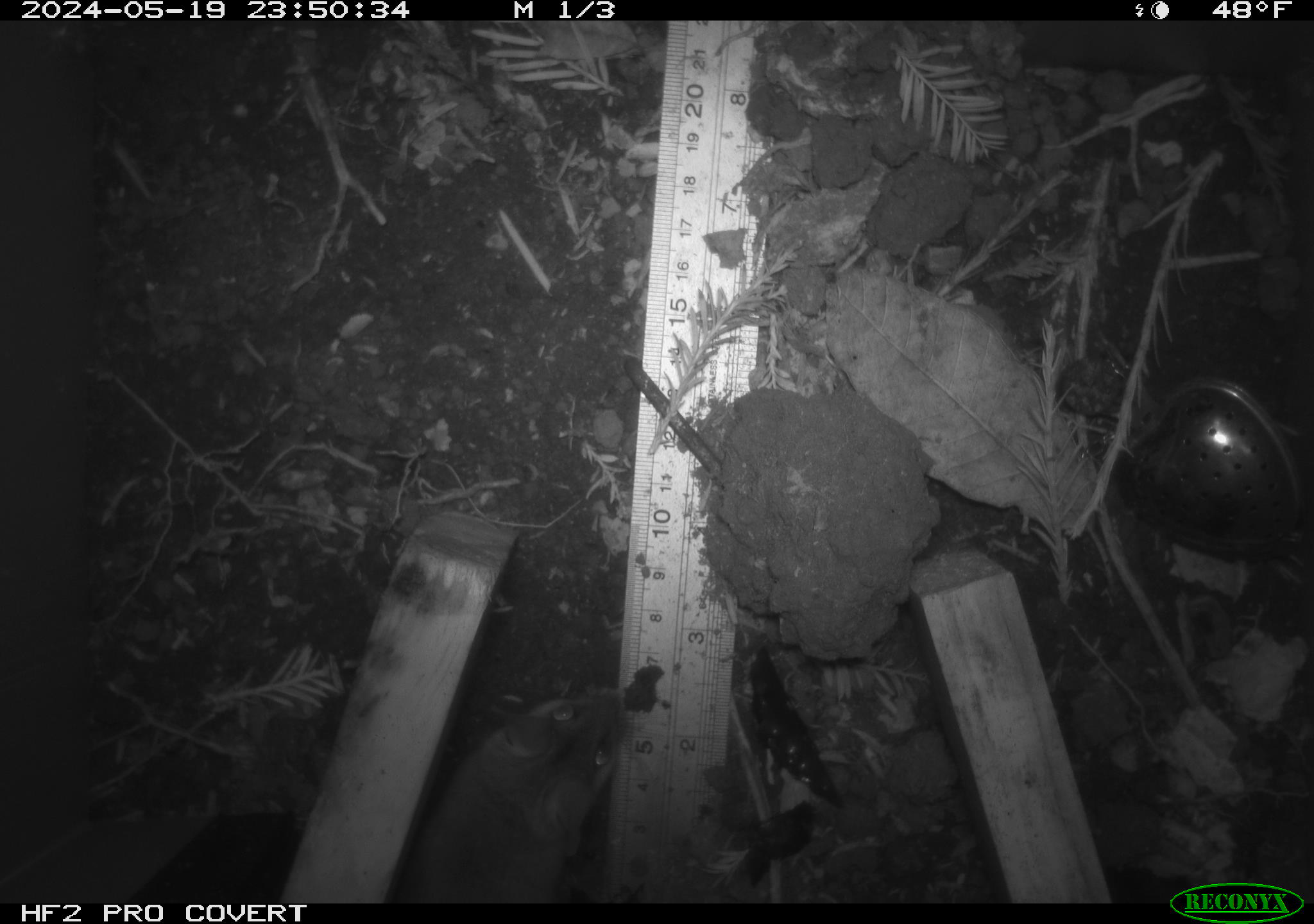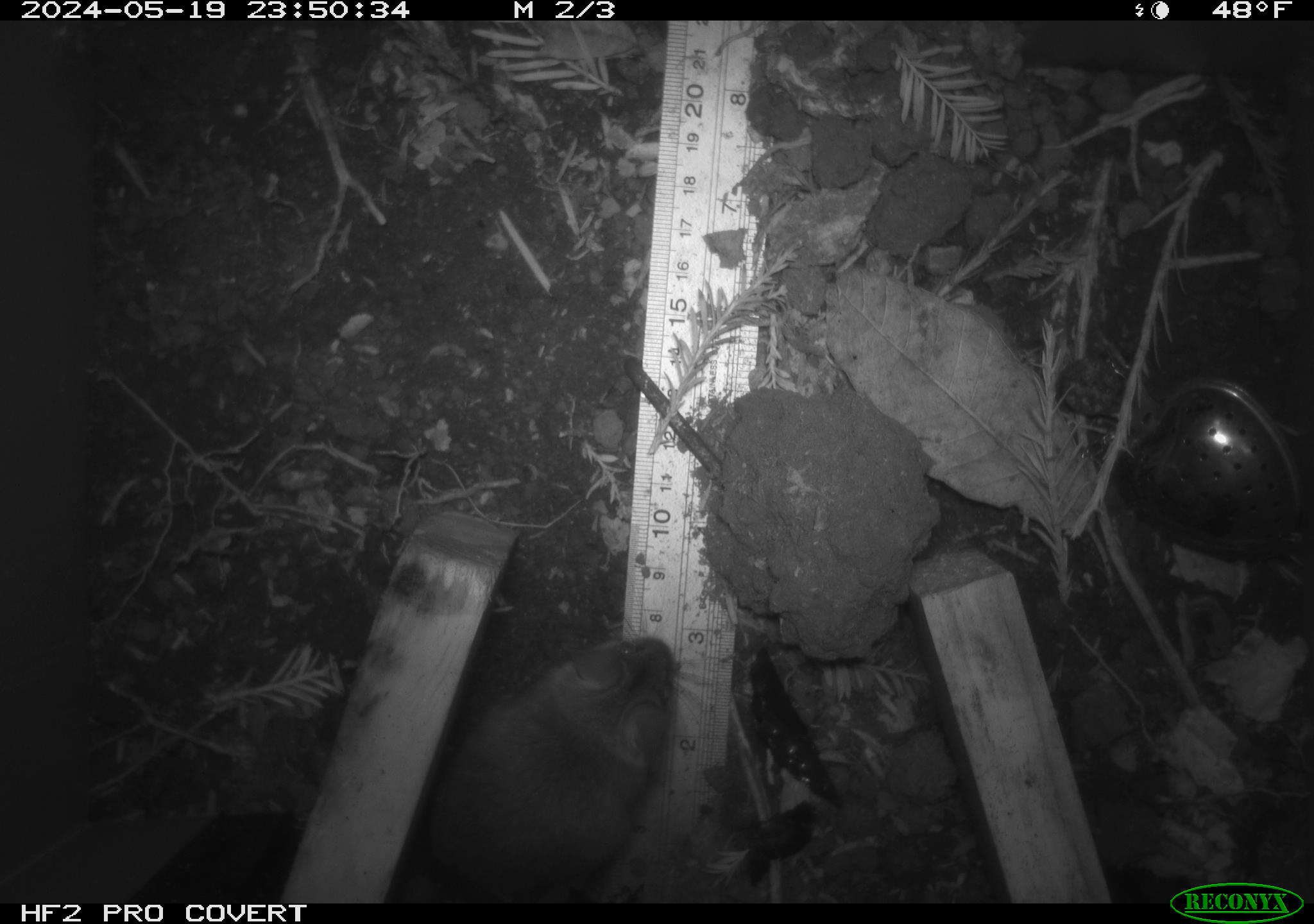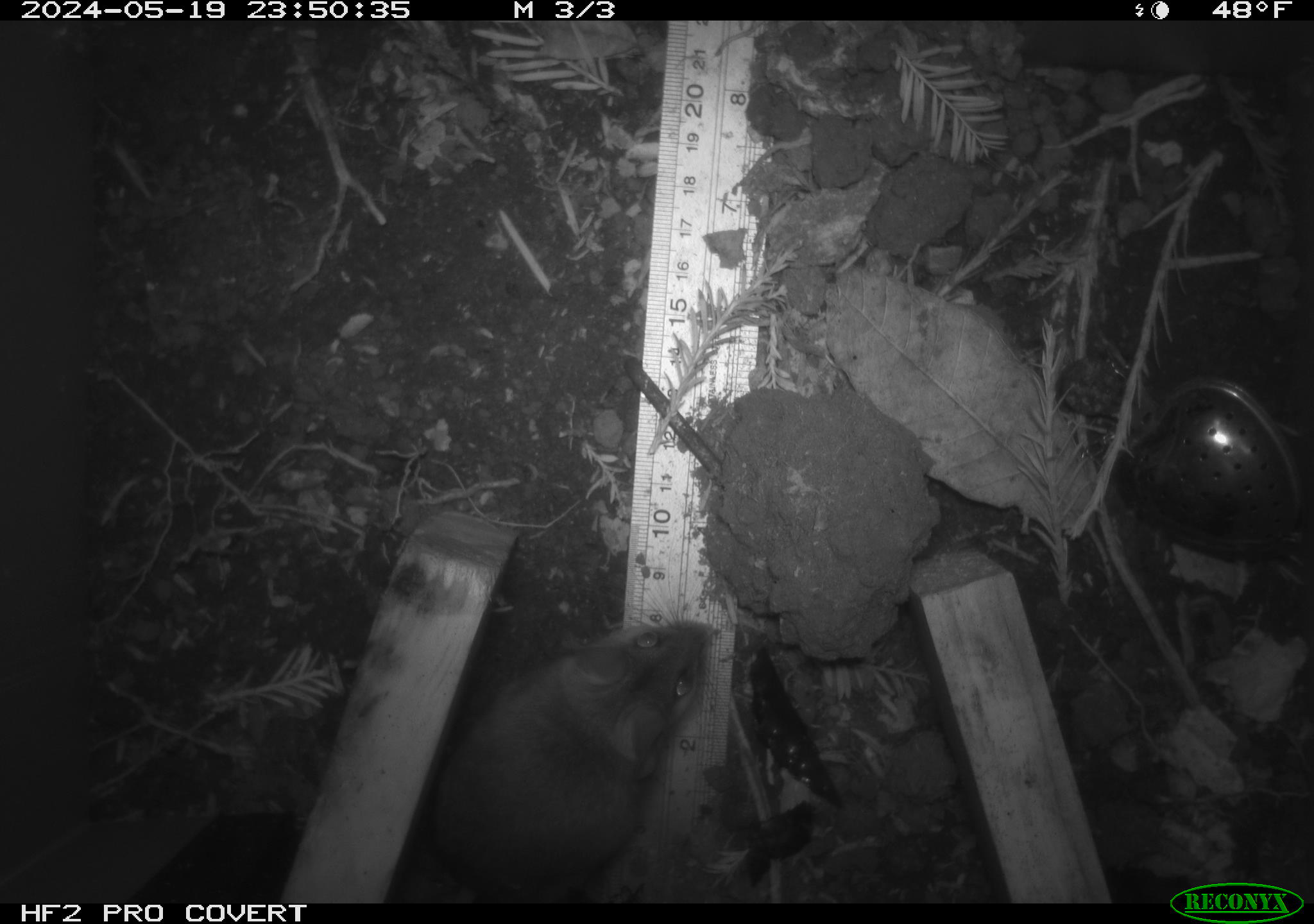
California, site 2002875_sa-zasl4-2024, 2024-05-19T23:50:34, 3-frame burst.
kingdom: Animalia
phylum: Chordata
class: Mammalia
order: Rodentia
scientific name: Rodentia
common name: rodent